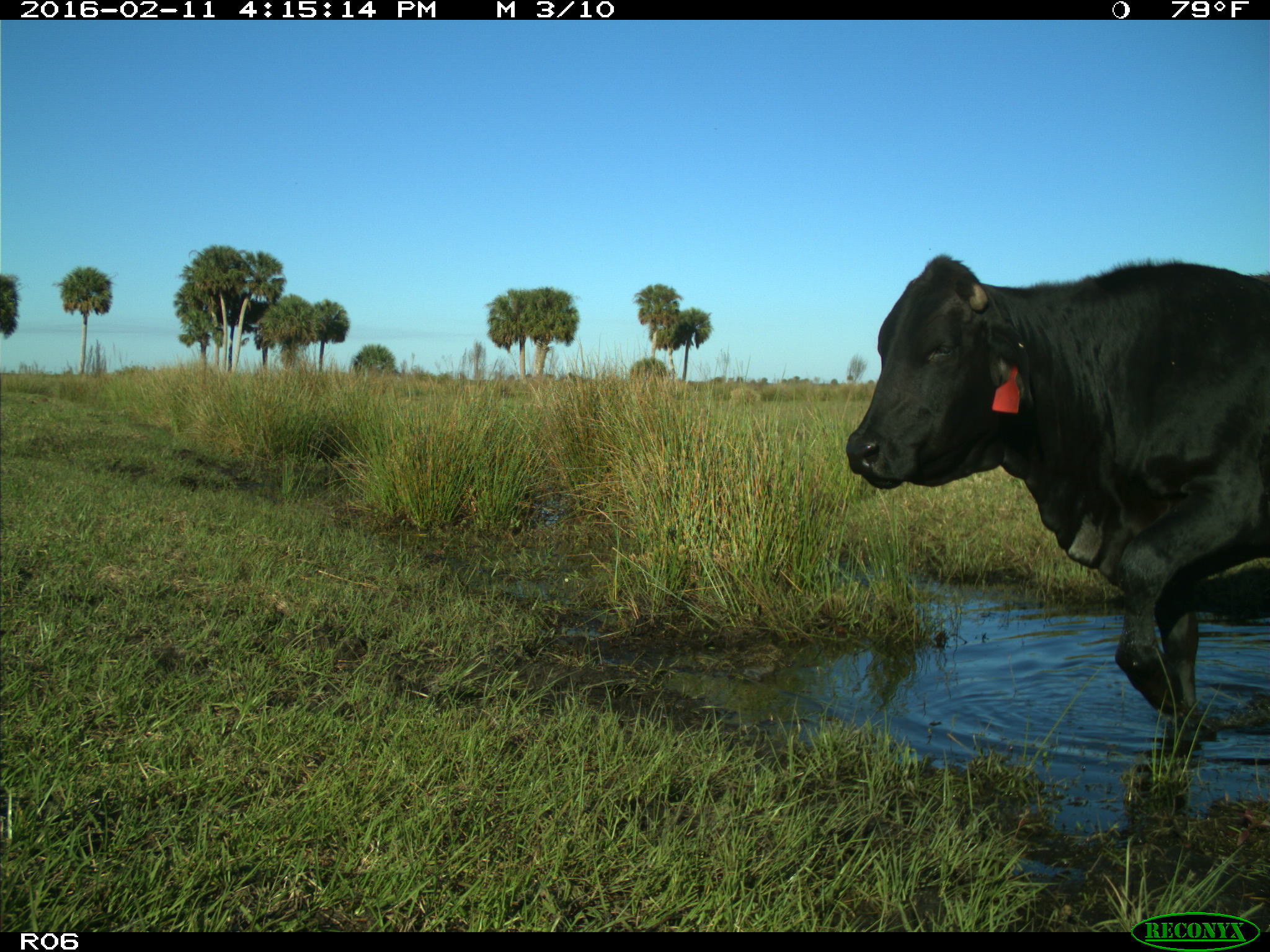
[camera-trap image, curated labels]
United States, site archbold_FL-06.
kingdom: Animalia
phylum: Chordata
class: Mammalia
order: Artiodactyla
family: Bovidae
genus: Bos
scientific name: Bos taurus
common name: domestic cow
Bos taurus (domestic cow).